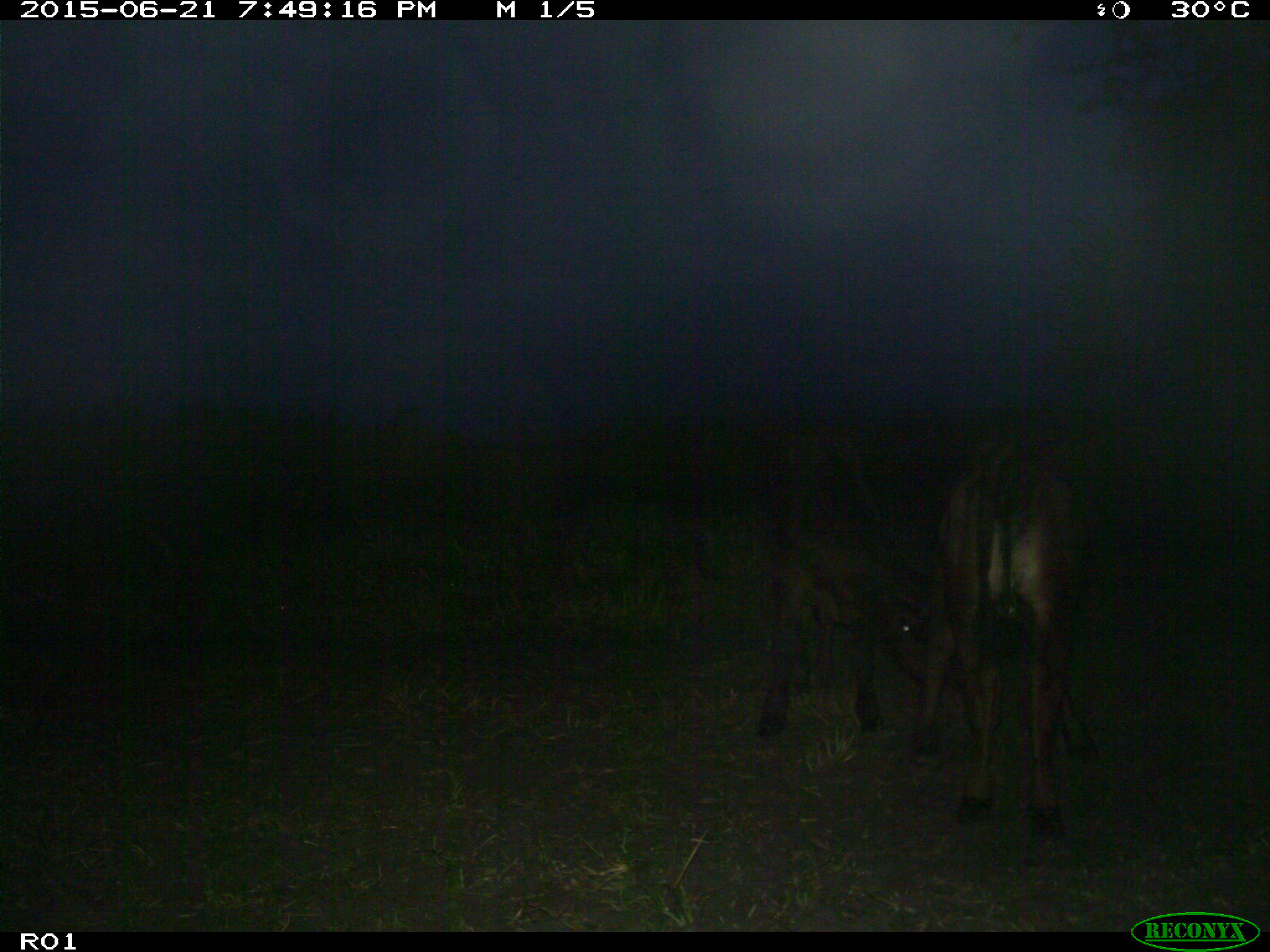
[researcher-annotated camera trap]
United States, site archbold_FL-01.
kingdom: Animalia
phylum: Chordata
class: Mammalia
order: Artiodactyla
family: Bovidae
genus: Bos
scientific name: Bos taurus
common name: domestic cow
Bos taurus (domestic cow).